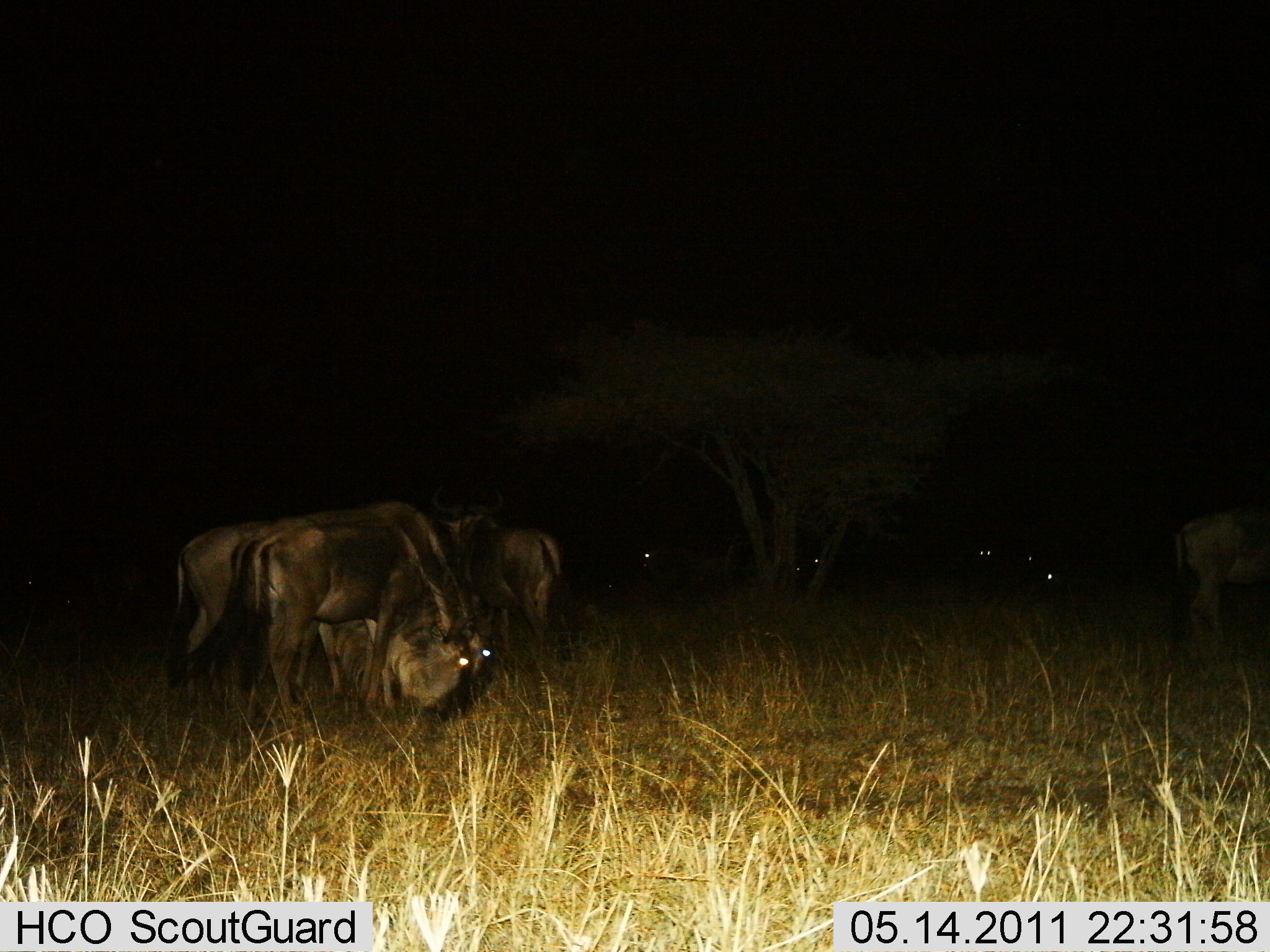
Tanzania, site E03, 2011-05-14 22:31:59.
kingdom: Animalia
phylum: Chordata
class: Mammalia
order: Artiodactyla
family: Bovidae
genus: Connochaetes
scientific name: Connochaetes taurinus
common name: blue wildebeest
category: wildebeest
Wildebeest (blue wildebeest) (Connochaetes taurinus), count 7. Behavior (volunteer vote fractions): standing 62%, resting 0%, moving 0%, interacting 0%. Young present (vote fraction): 0%. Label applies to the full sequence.